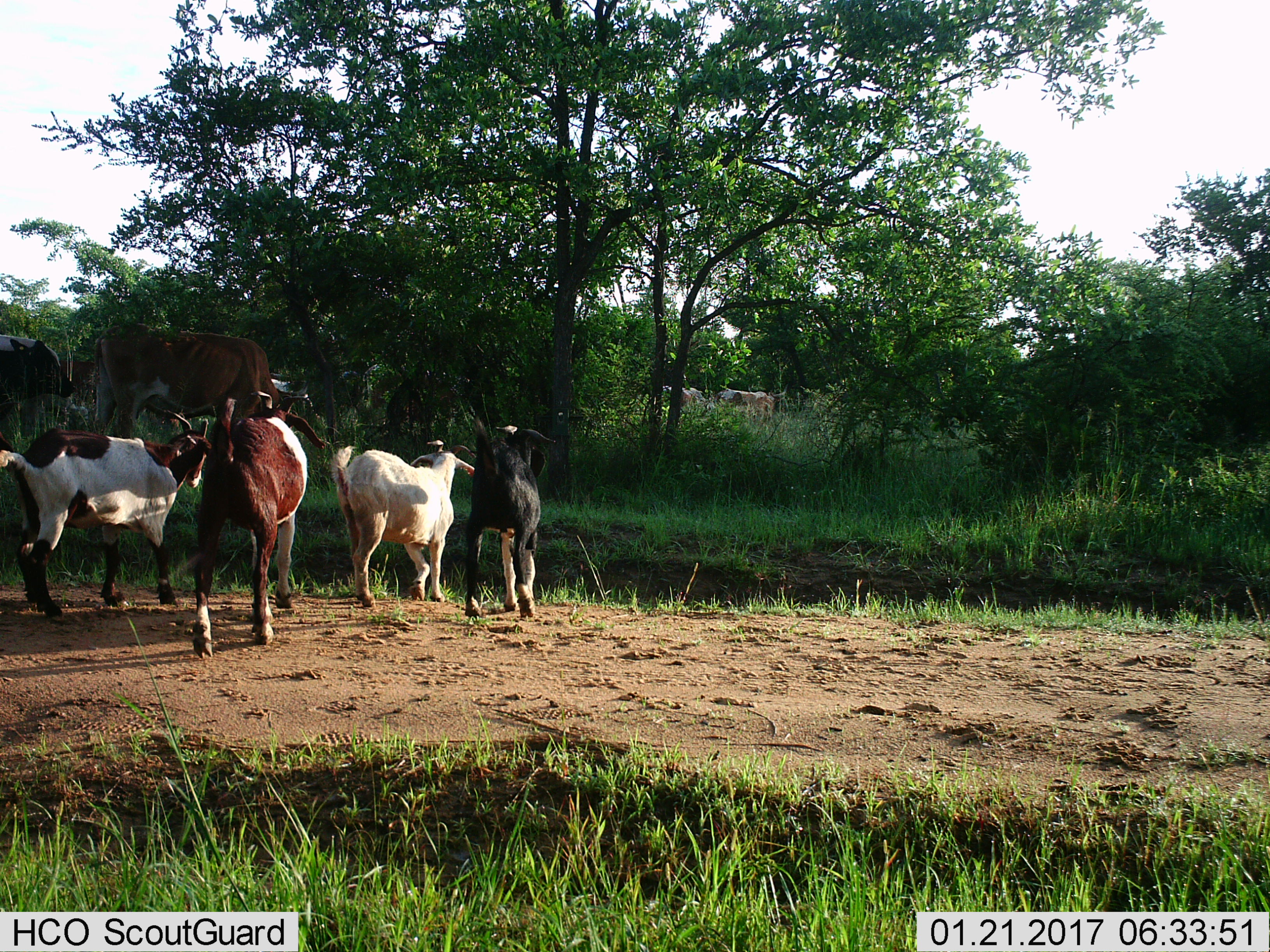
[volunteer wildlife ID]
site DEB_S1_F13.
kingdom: Animalia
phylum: Chordata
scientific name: Vertebrata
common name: domestic animal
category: domesticanimal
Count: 8.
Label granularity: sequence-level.